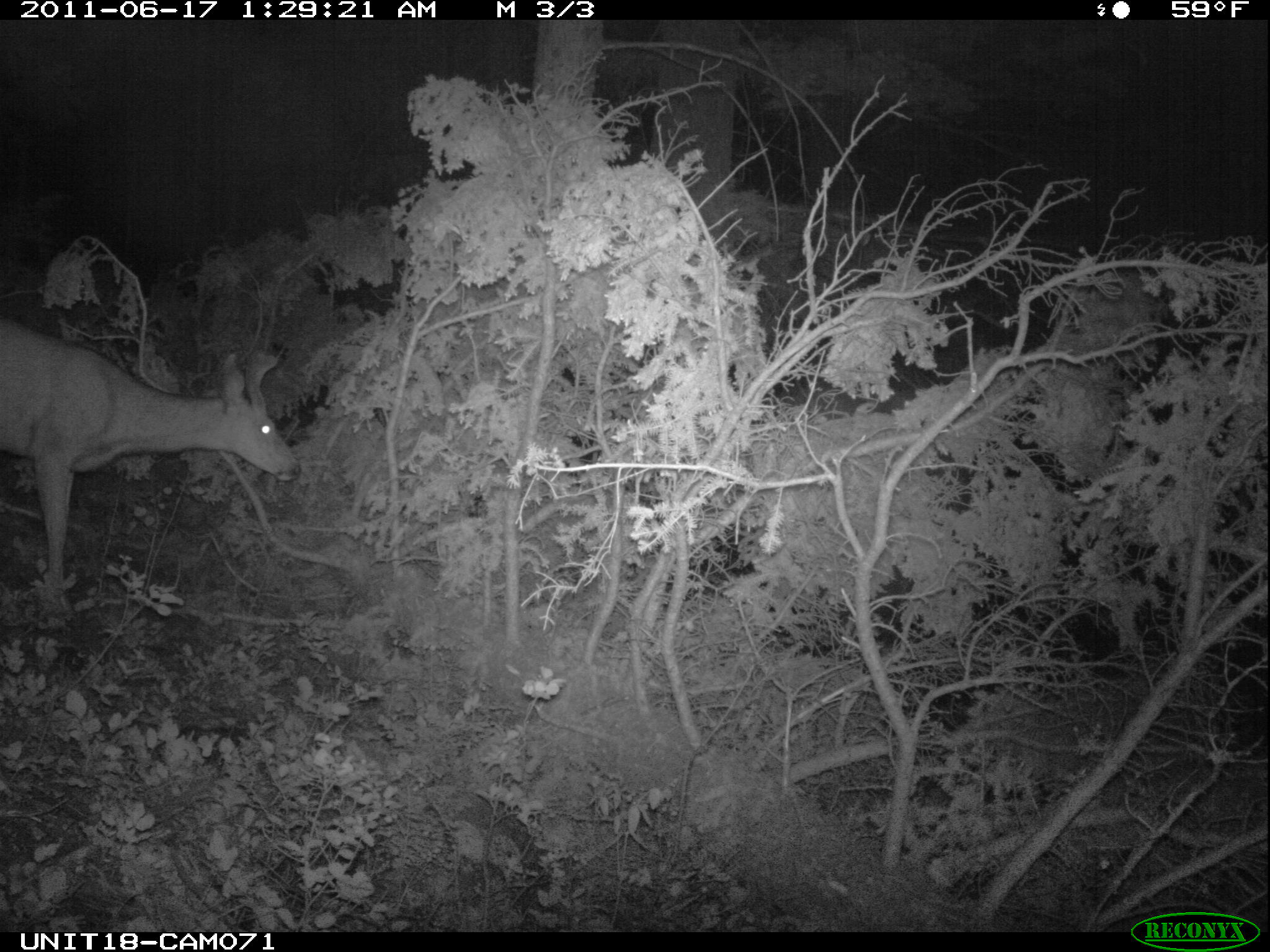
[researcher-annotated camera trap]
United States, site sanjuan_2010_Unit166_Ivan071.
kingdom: Animalia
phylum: Chordata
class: Mammalia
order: Artiodactyla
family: Cervidae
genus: Odocoileus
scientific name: Odocoileus hemionus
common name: mule deer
Odocoileus hemionus (mule deer).